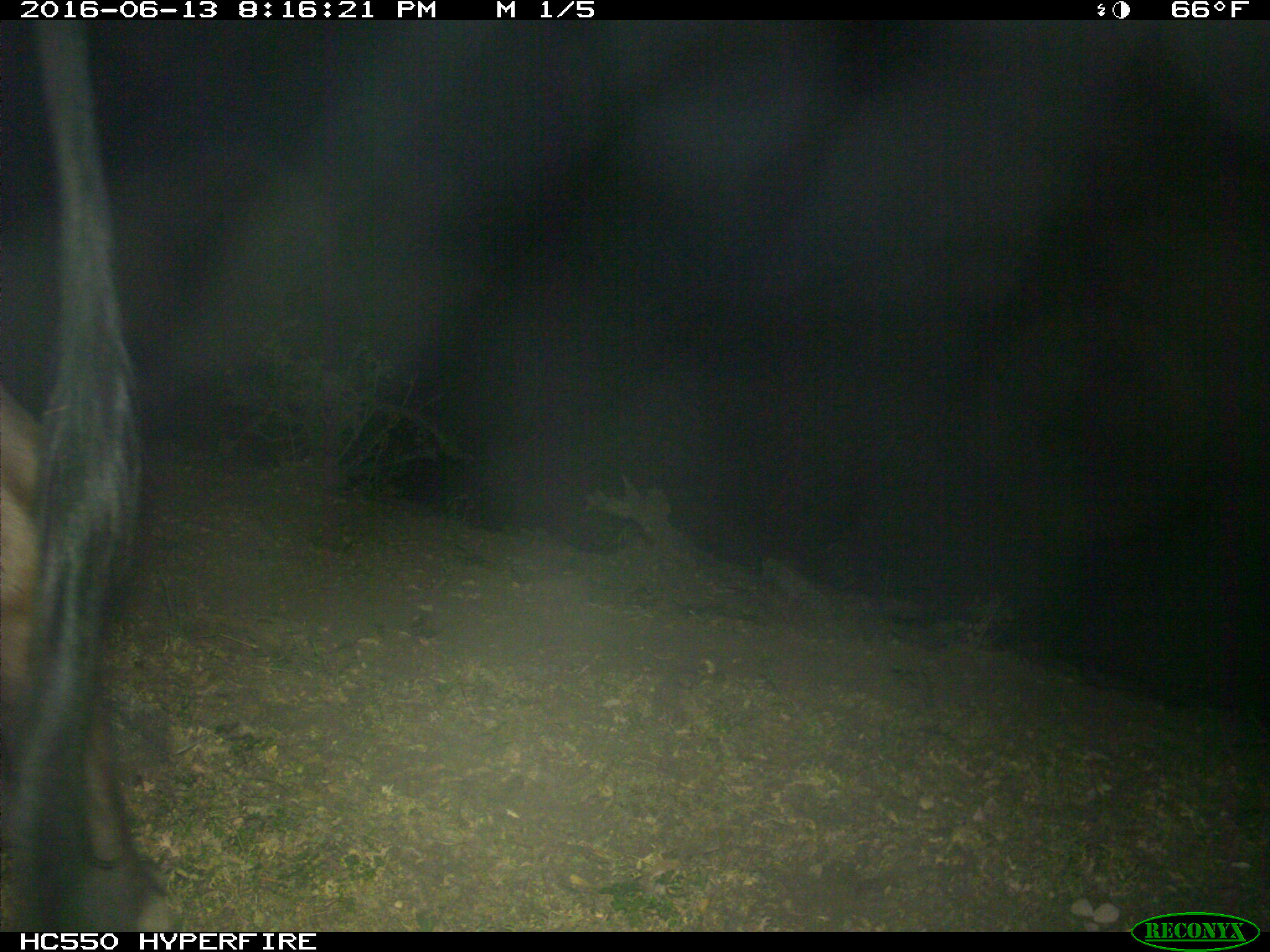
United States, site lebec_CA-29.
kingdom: Animalia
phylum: Chordata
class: Mammalia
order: Artiodactyla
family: Bovidae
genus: Bos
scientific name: Bos taurus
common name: domestic cow